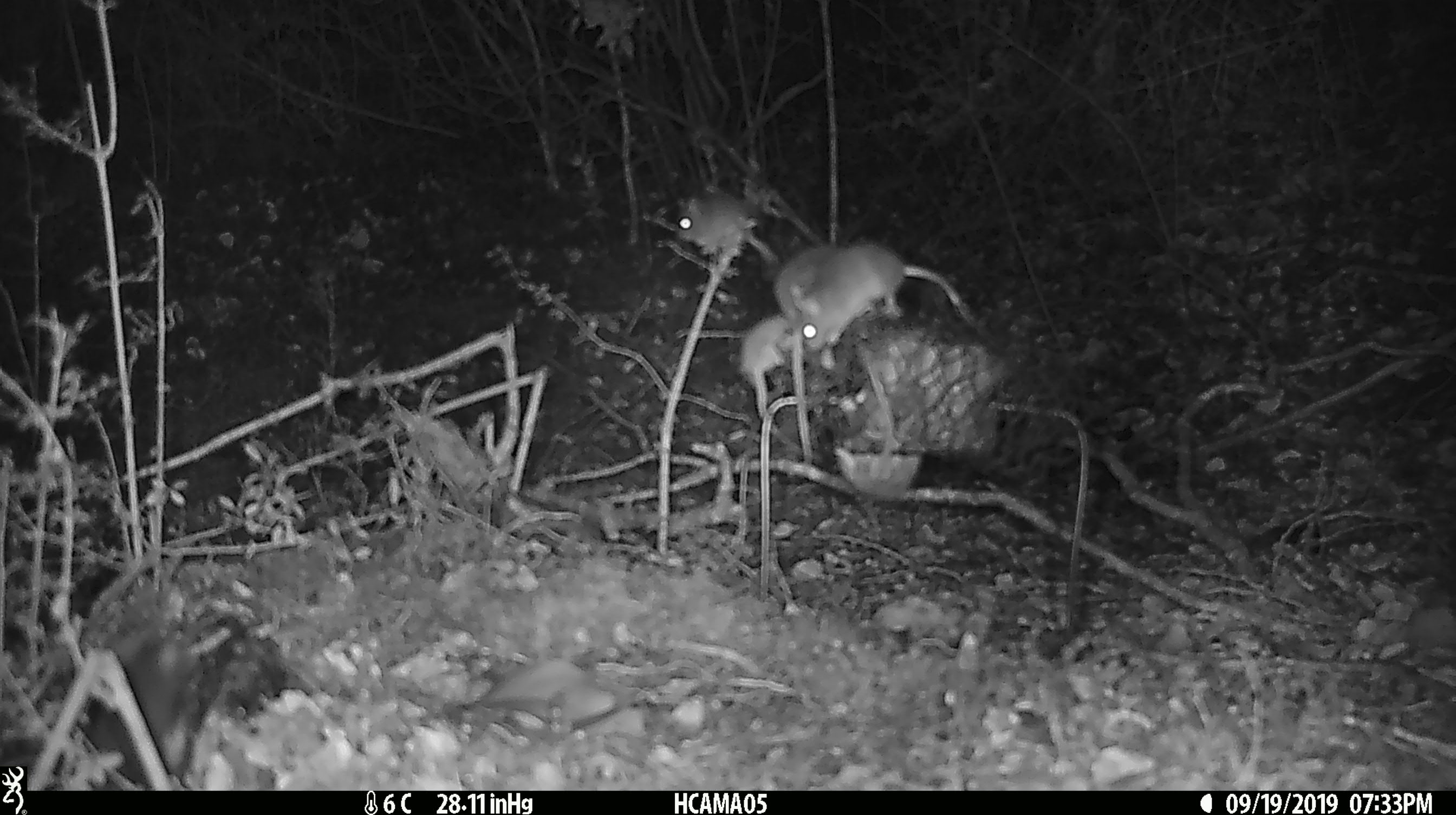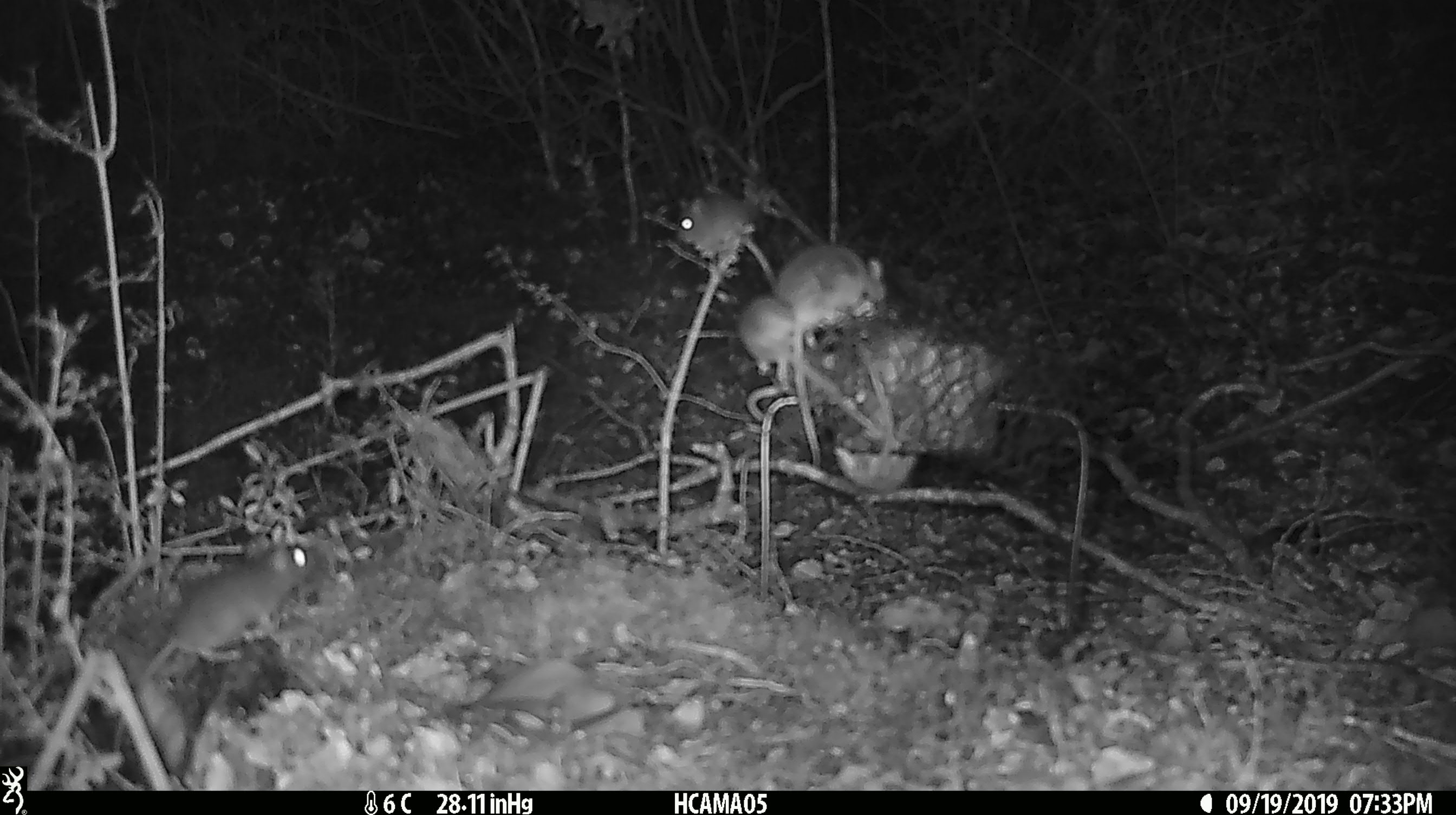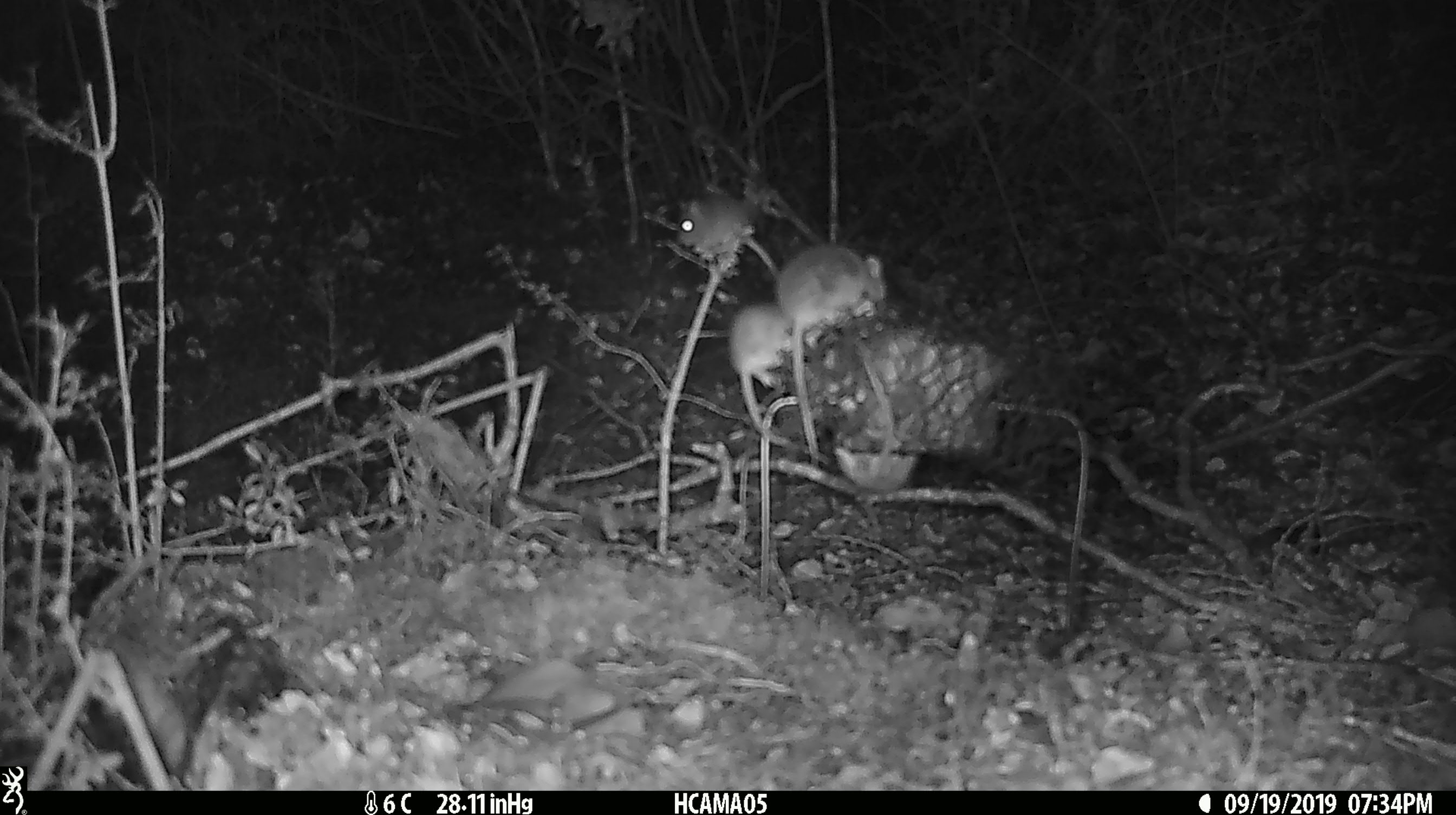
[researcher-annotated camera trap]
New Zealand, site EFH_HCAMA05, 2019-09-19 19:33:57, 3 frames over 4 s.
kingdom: Animalia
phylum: Chordata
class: Mammalia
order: Rodentia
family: Muridae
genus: Mus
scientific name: Mus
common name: mouse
Mouse (Mus).